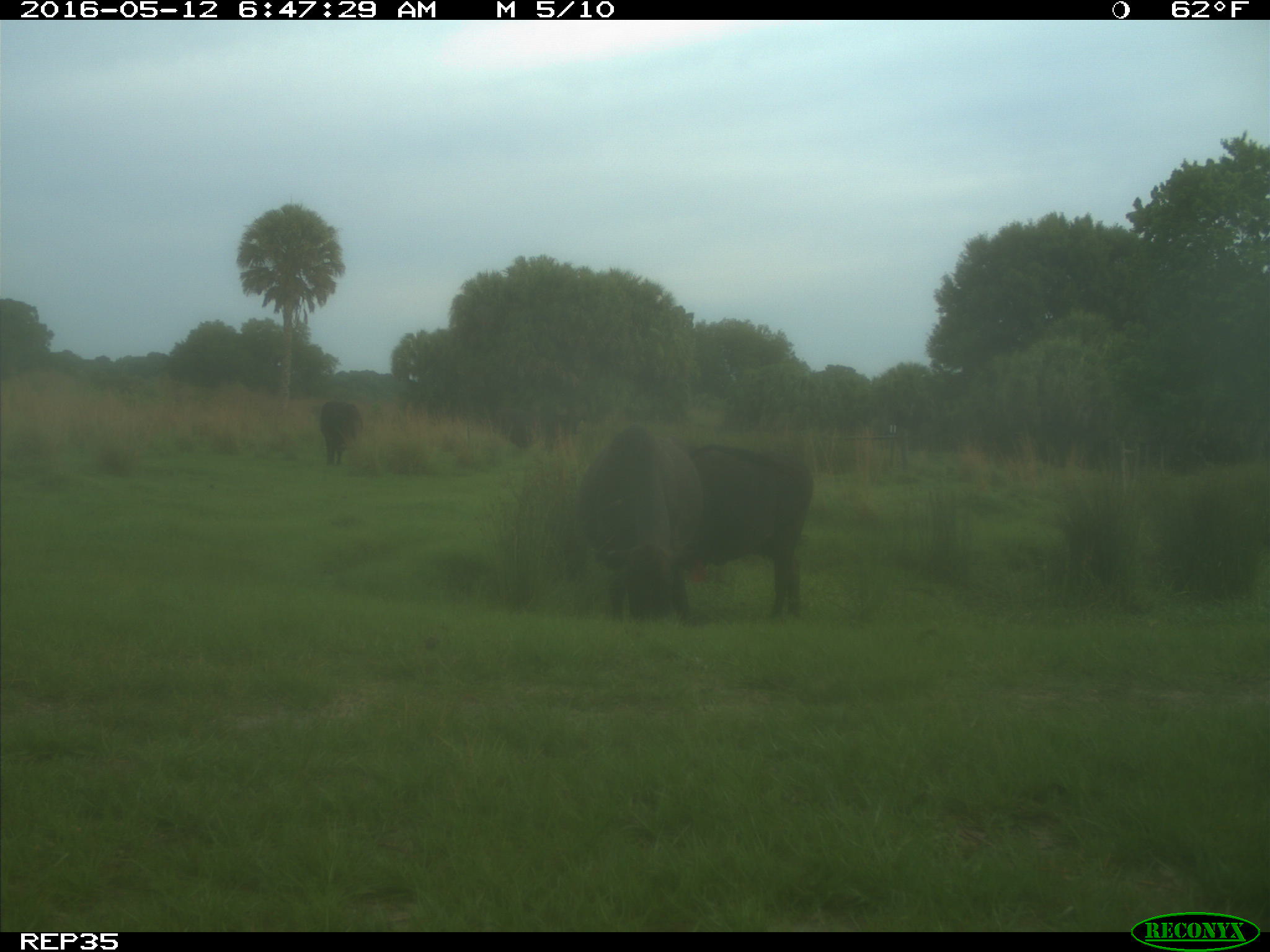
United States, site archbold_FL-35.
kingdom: Animalia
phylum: Chordata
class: Mammalia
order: Artiodactyla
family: Bovidae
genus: Bos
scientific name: Bos taurus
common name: domestic cow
Bos taurus (domestic cow).